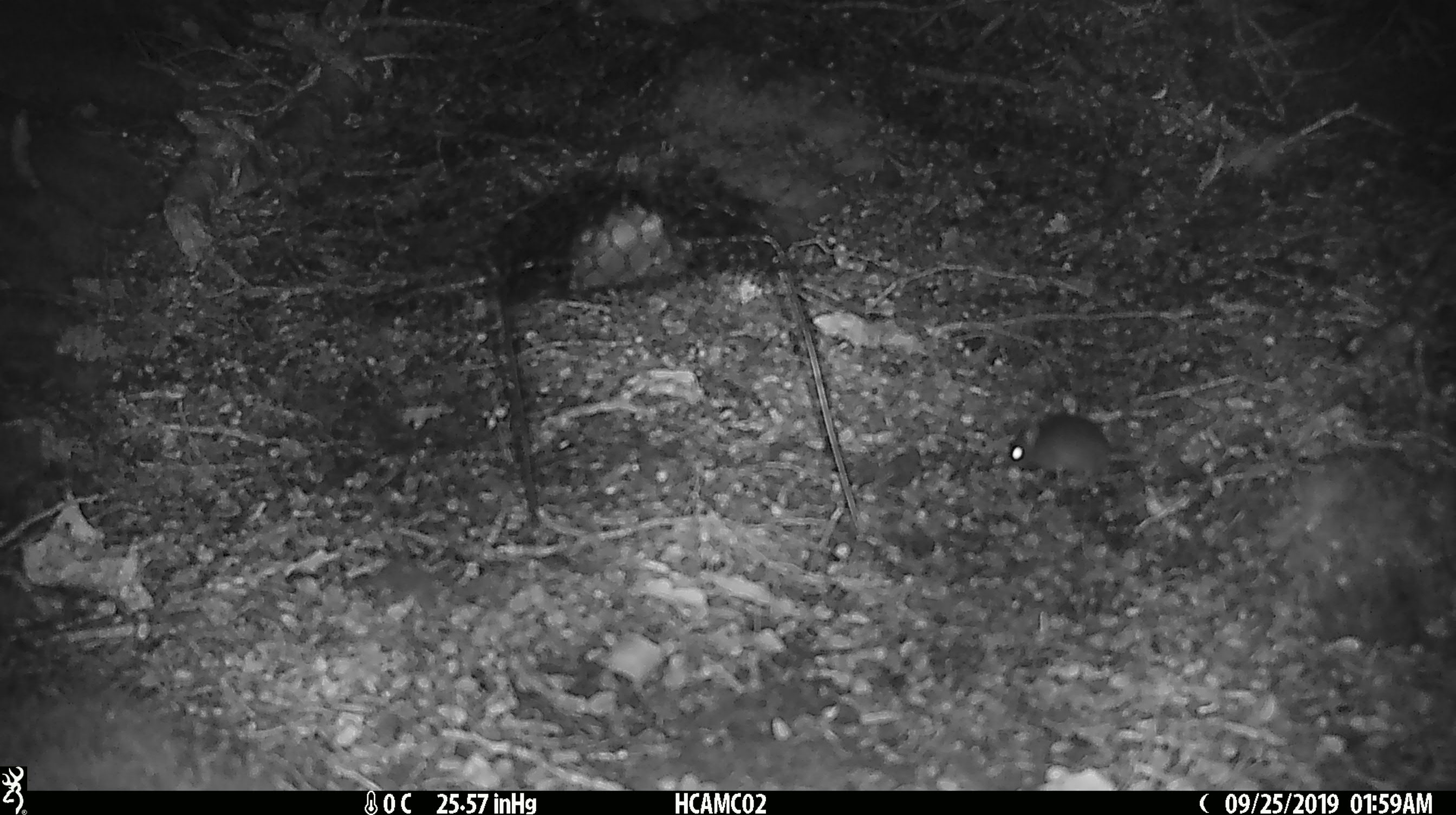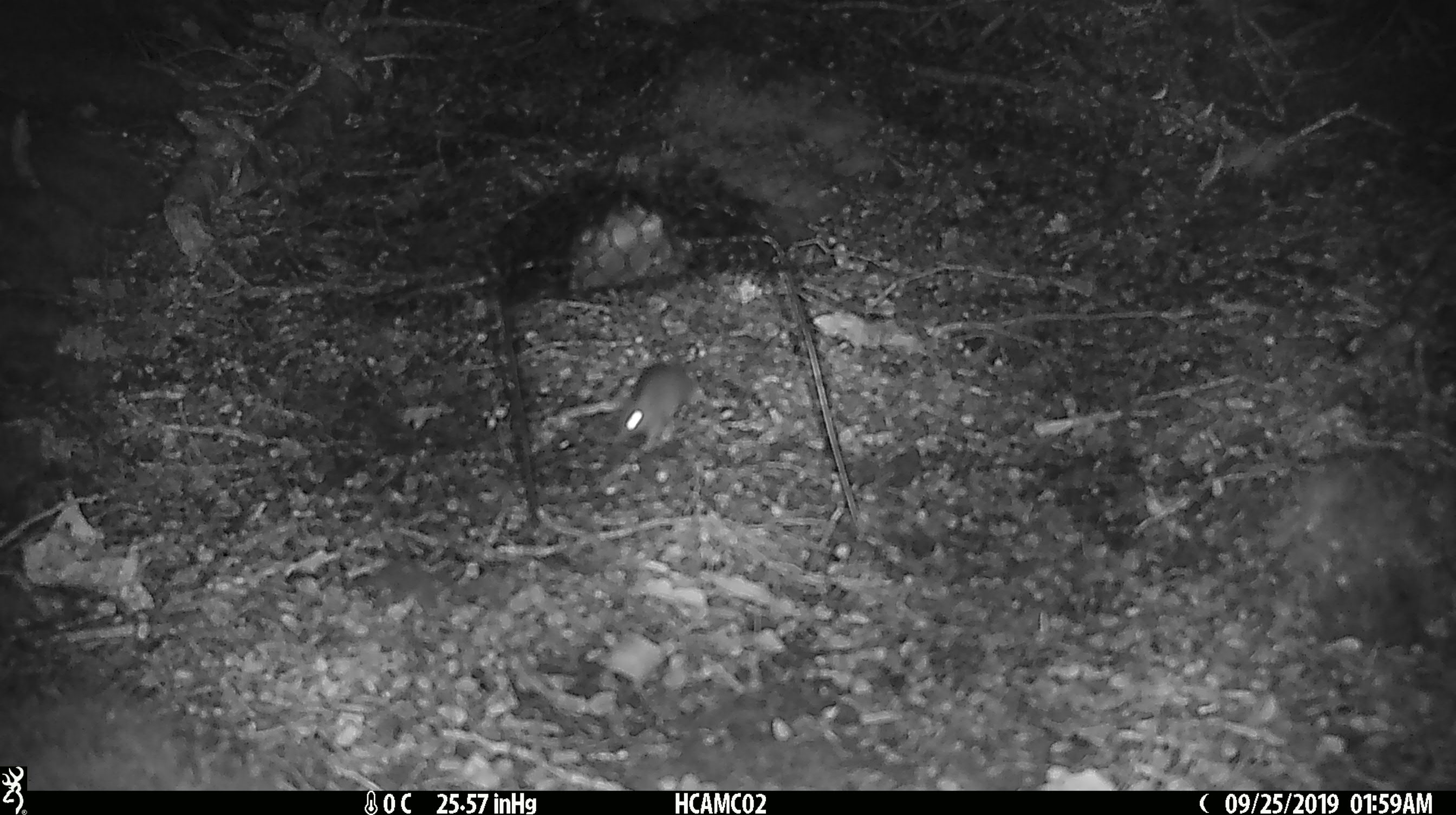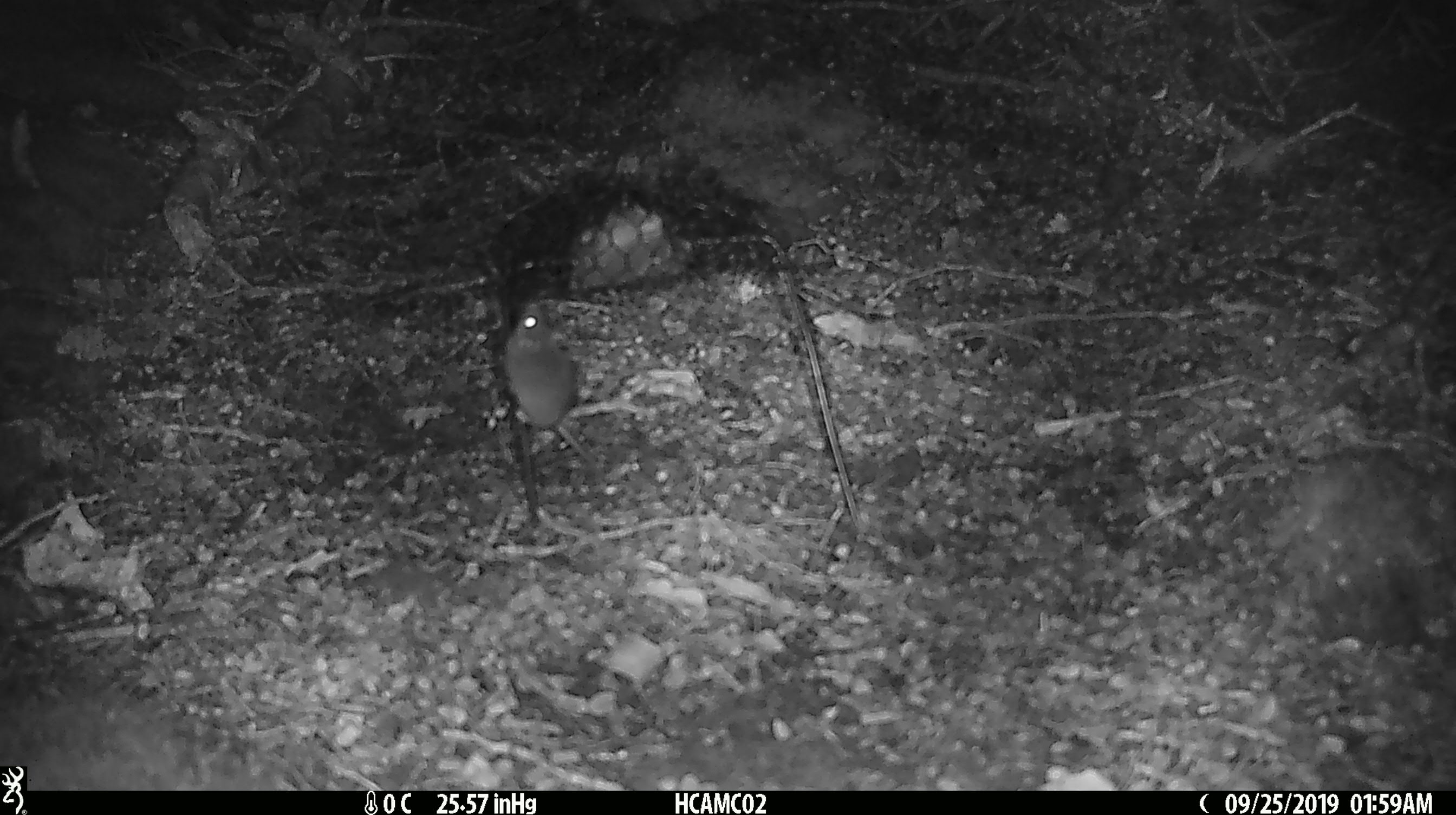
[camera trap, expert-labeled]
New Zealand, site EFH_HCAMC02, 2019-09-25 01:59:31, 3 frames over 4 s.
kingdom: Animalia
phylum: Chordata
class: Mammalia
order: Rodentia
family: Muridae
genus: Mus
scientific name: Mus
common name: mouse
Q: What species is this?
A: Mouse (Mus).